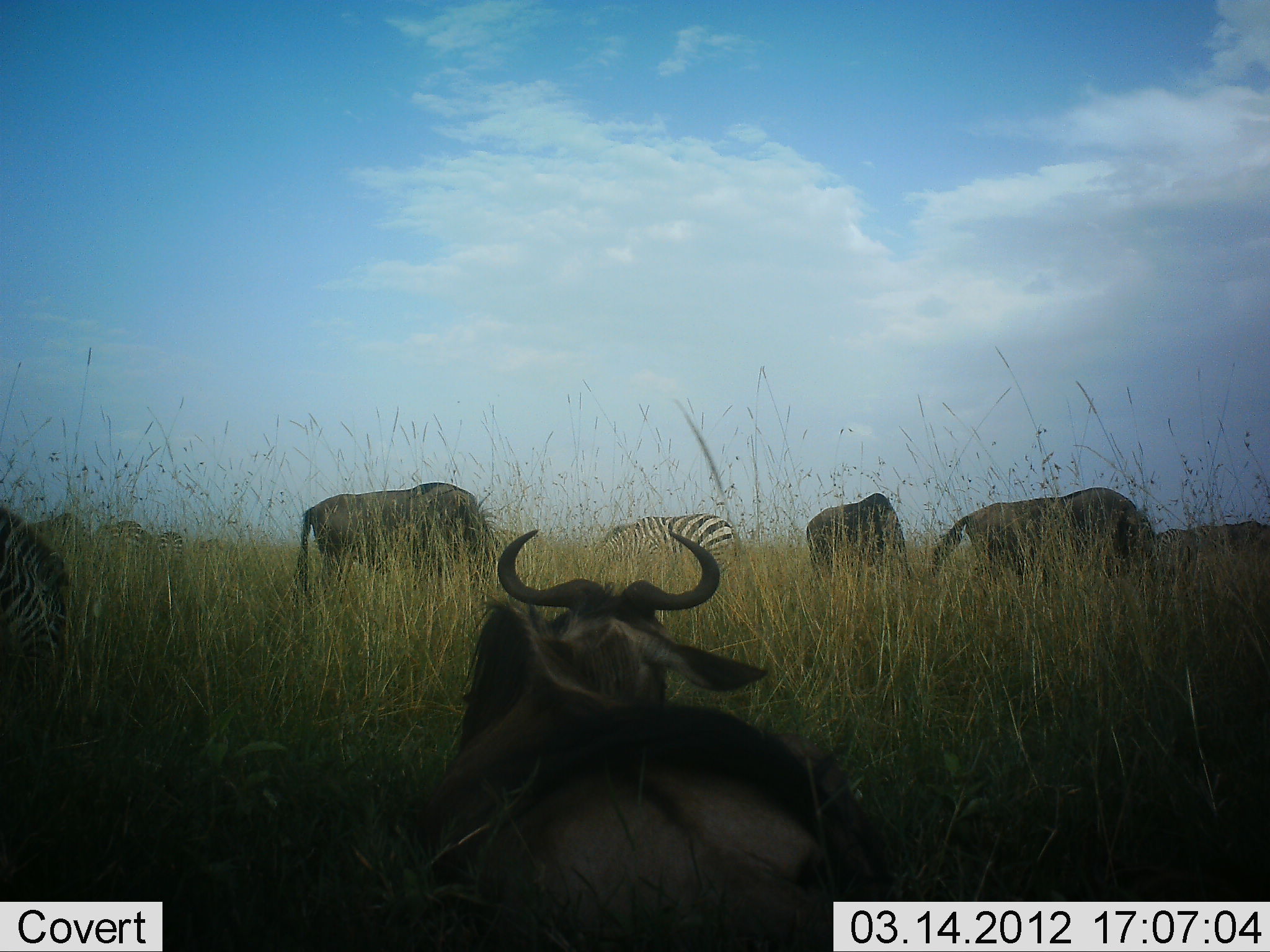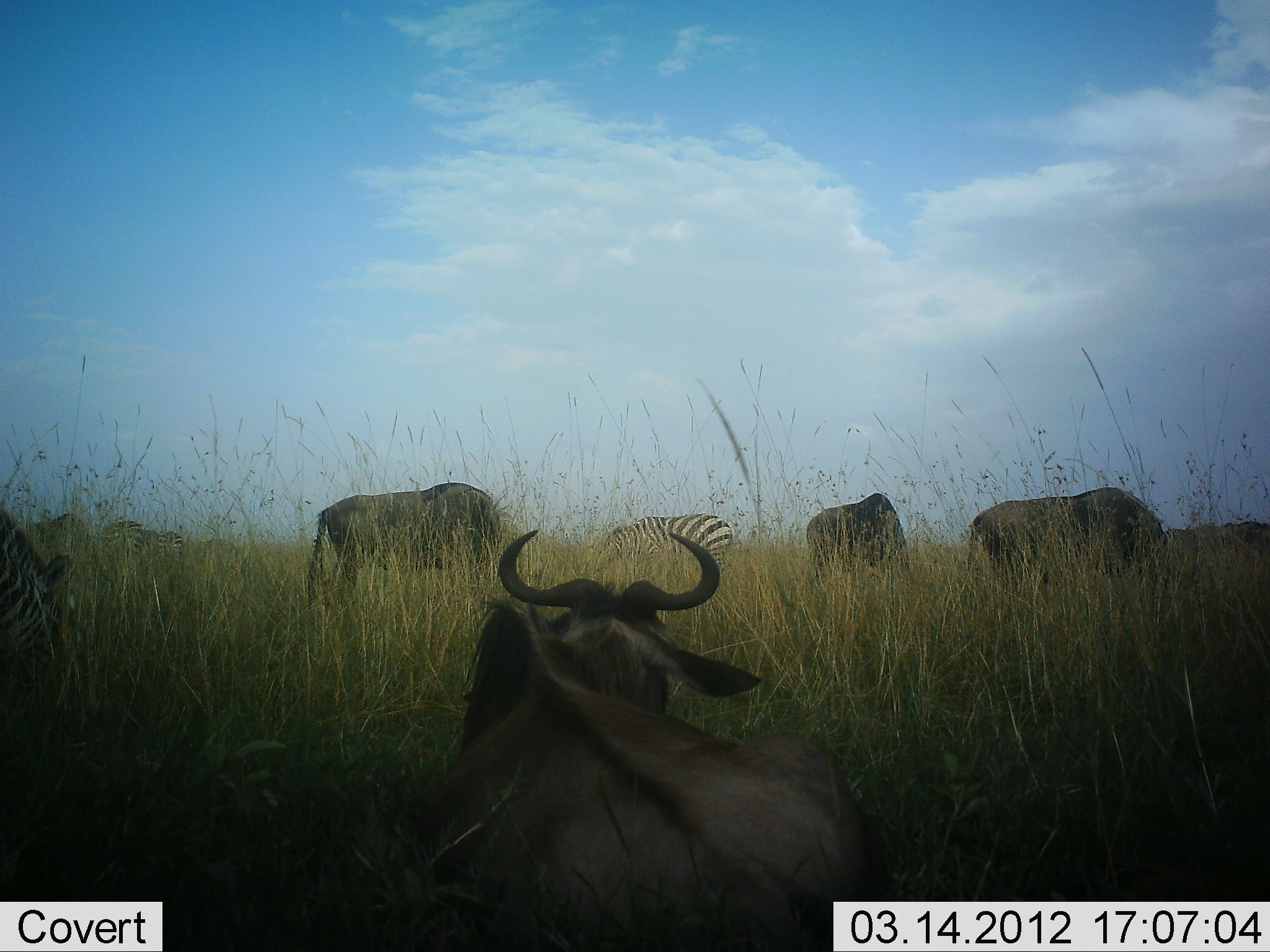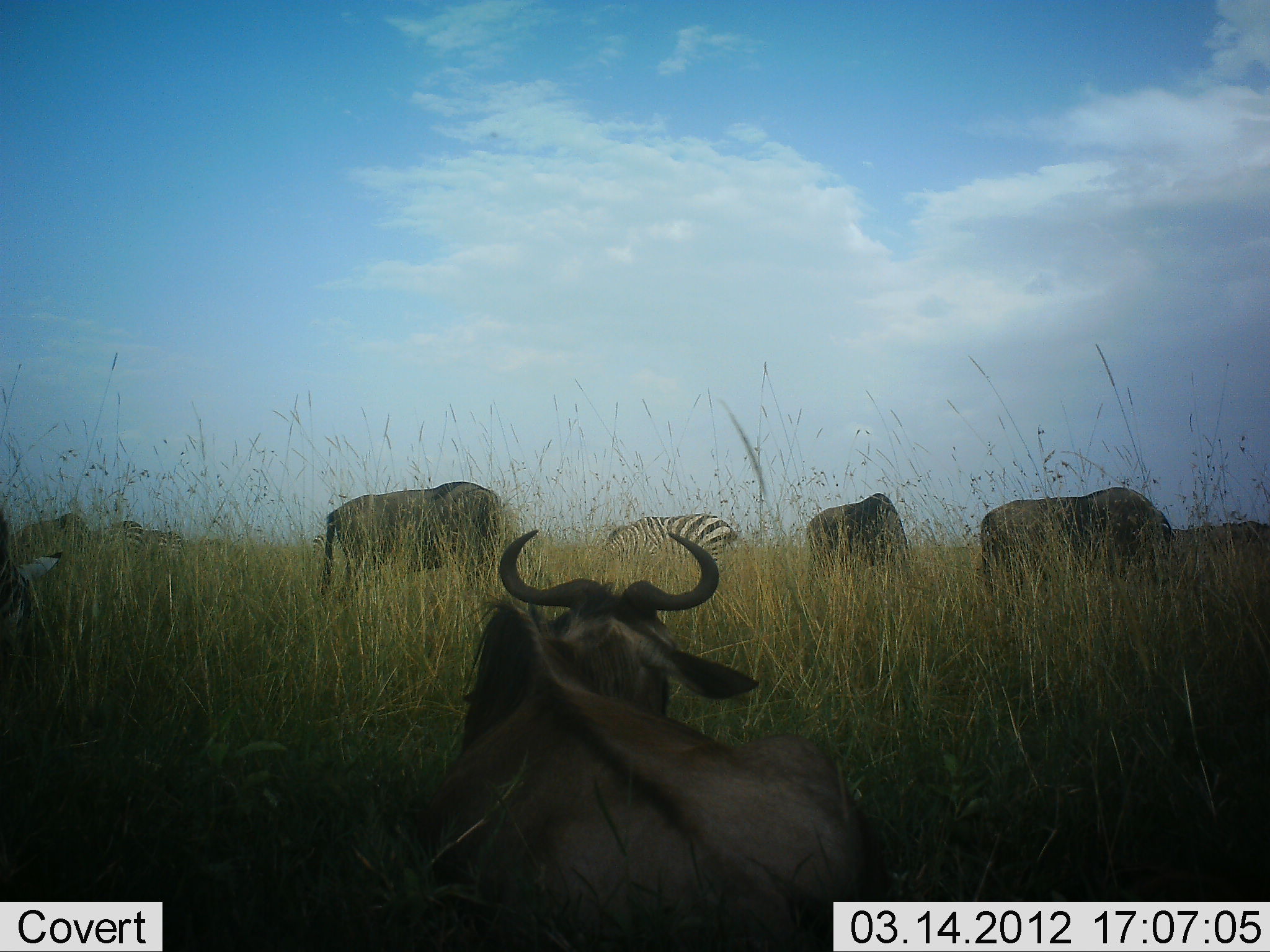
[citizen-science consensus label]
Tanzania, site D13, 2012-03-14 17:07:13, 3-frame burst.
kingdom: Animalia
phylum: Chordata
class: Mammalia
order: Artiodactyla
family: Bovidae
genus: Connochaetes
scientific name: Connochaetes taurinus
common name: blue wildebeest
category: wildebeest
Wildebeest (blue wildebeest) (Connochaetes taurinus), count 5. Behavior (volunteer vote fractions): standing 38%, resting 79%, moving 0%, interacting 3%. Young present (vote fraction): 0%. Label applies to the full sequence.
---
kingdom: Animalia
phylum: Chordata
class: Mammalia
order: Perissodactyla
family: Equidae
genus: Equus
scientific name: Equus quagga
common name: plains zebra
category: zebra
Zebra (plains zebra) (Equus quagga), count 2. Behavior (volunteer vote fractions): standing 32%, resting 4%, moving 0%, interacting 4%. Young present (vote fraction): 0%. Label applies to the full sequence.